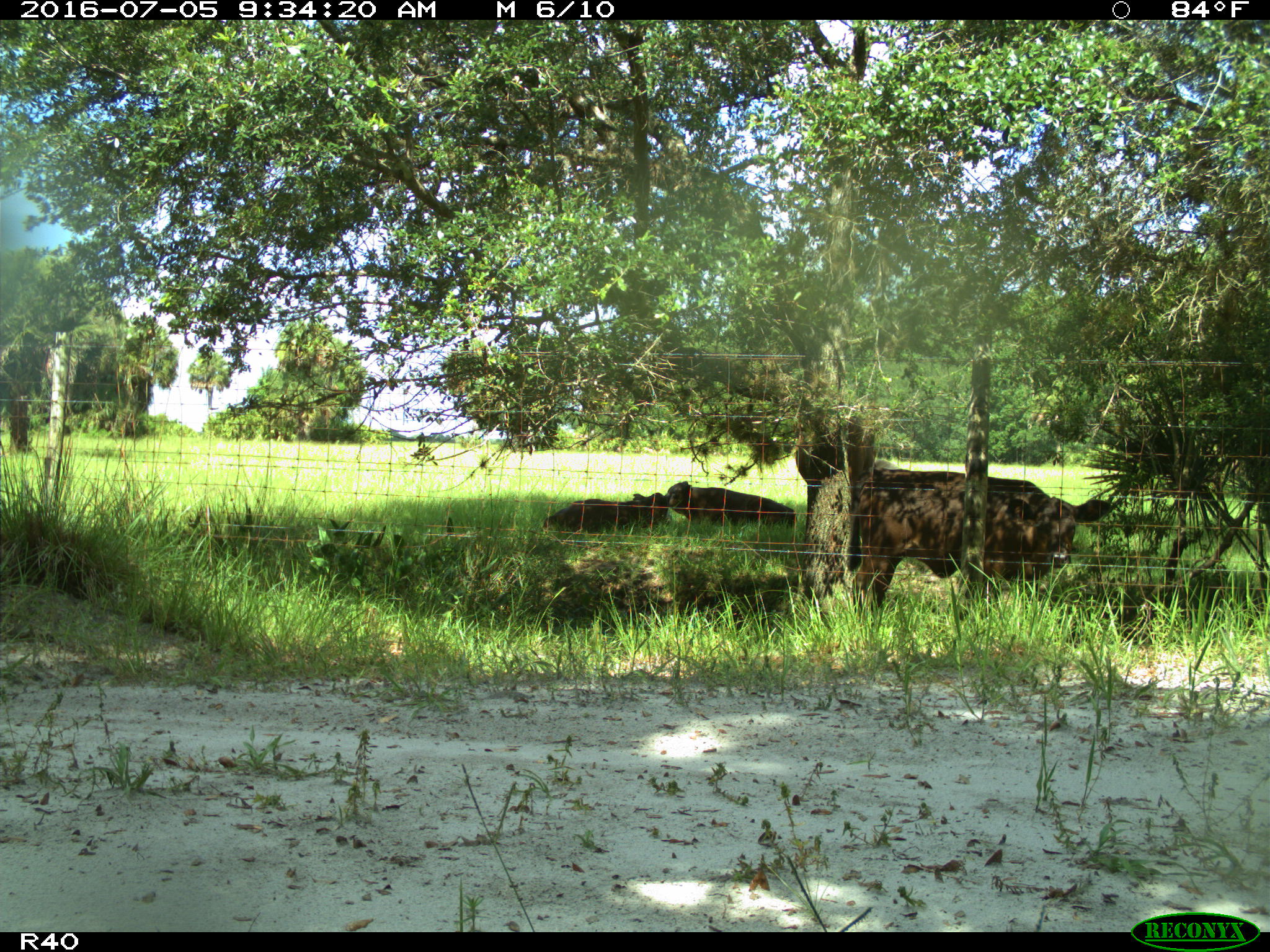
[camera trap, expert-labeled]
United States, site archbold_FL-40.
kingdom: Animalia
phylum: Chordata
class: Mammalia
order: Artiodactyla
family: Bovidae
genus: Bos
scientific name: Bos taurus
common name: domestic cow